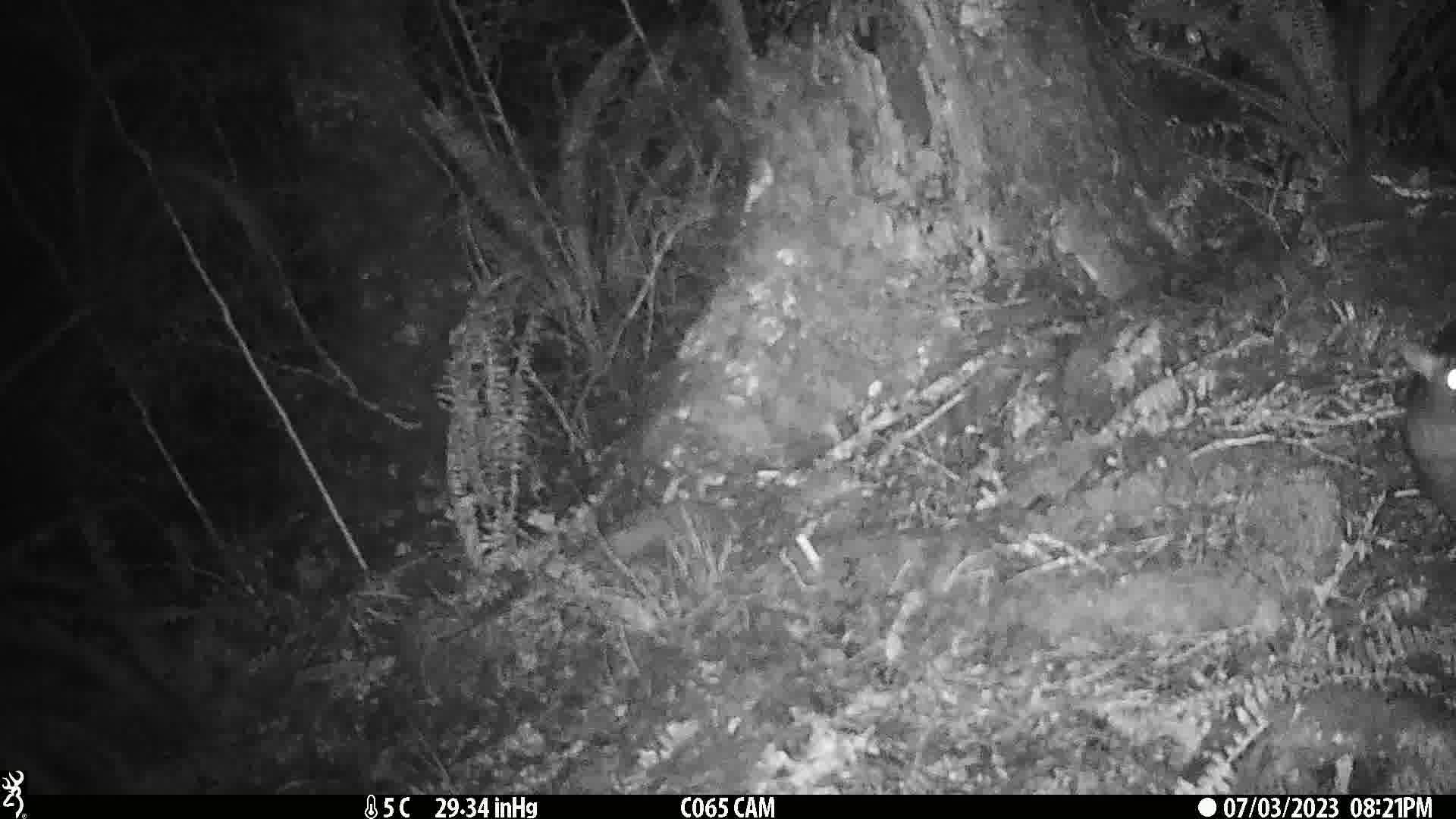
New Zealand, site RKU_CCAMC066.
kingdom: Animalia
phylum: Chordata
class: Mammalia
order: Diprotodontia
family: Phalangeridae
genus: Trichosurus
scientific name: Trichosurus vulpecula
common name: common brushtail possum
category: possum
Possum (common brushtail possum) (Trichosurus vulpecula).